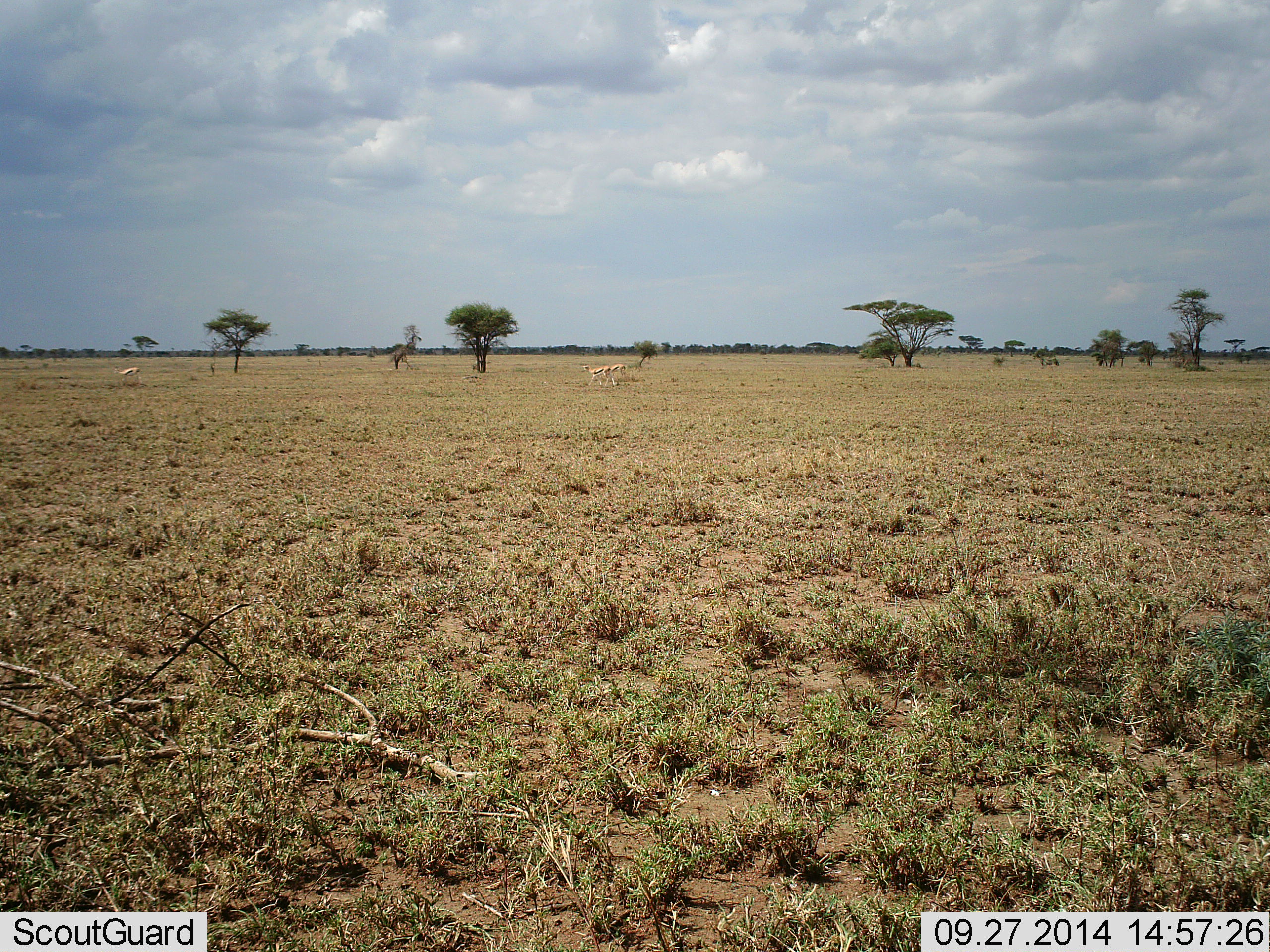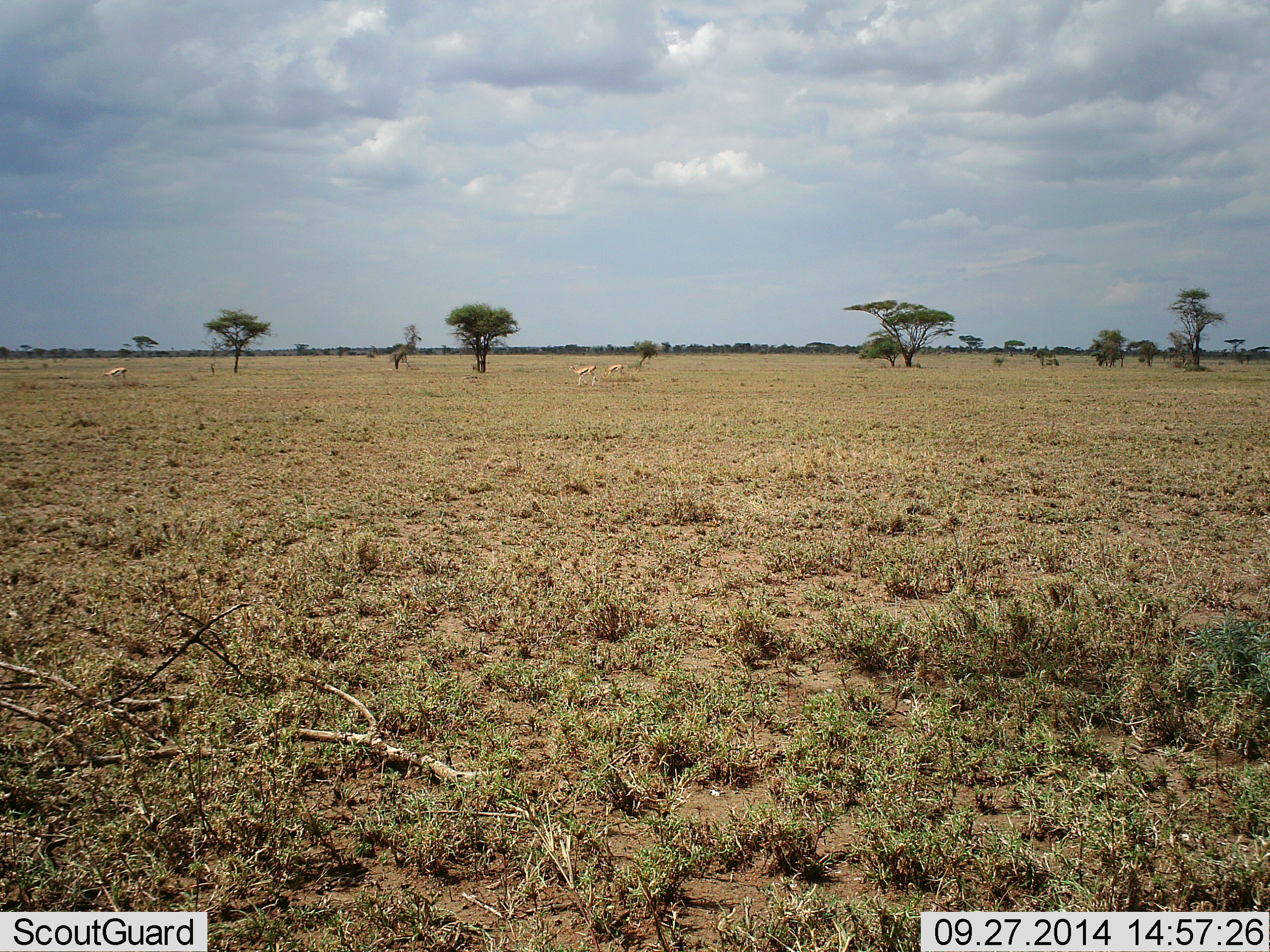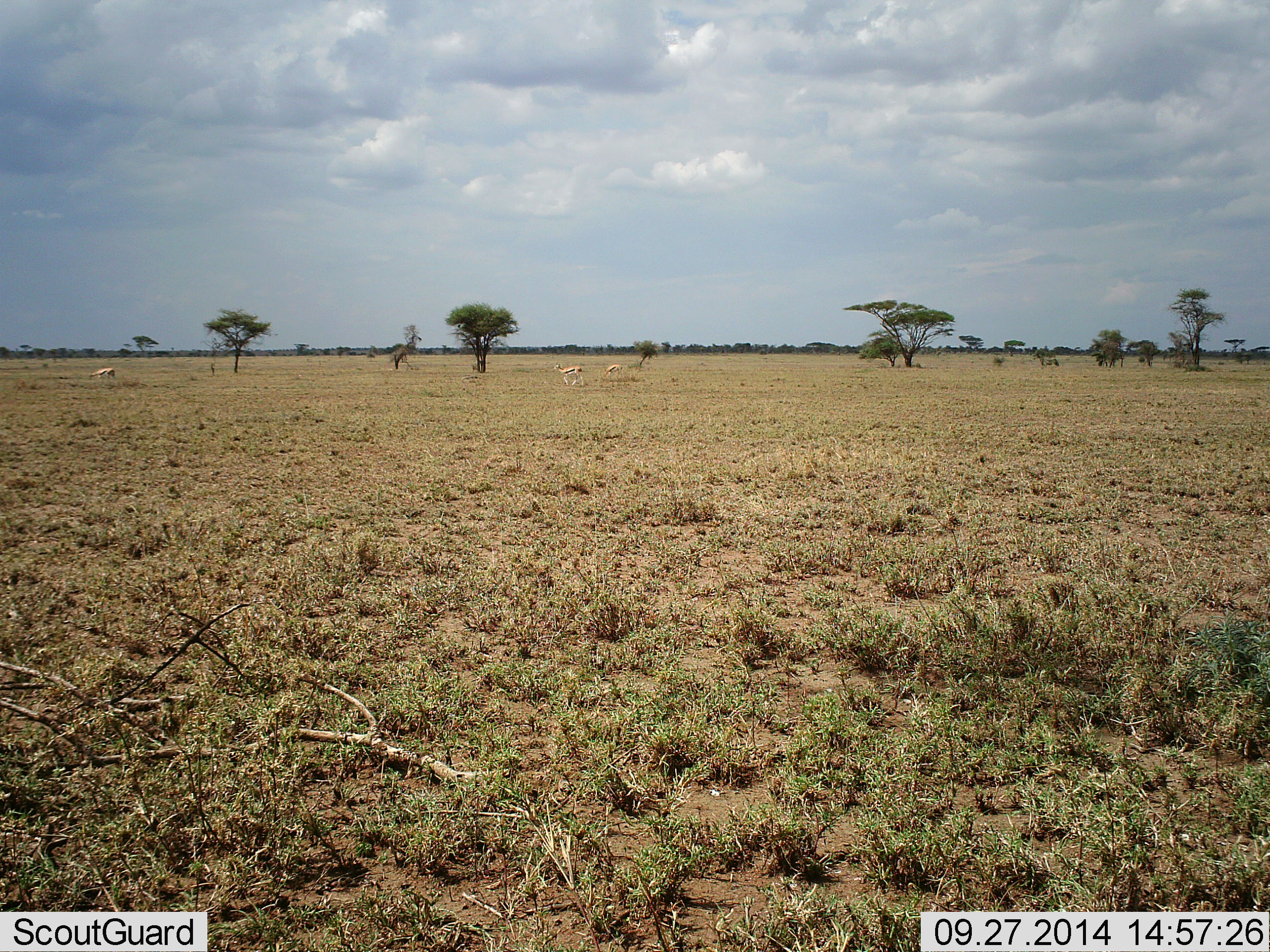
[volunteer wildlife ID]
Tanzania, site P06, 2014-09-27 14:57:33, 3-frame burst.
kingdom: Animalia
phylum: Chordata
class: Mammalia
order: Artiodactyla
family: Bovidae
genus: Eudorcas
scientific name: Eudorcas thomsonii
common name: thomson's gazelle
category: gazellethomsons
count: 3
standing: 10%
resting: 0%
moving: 80%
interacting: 0%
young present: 0%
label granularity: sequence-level